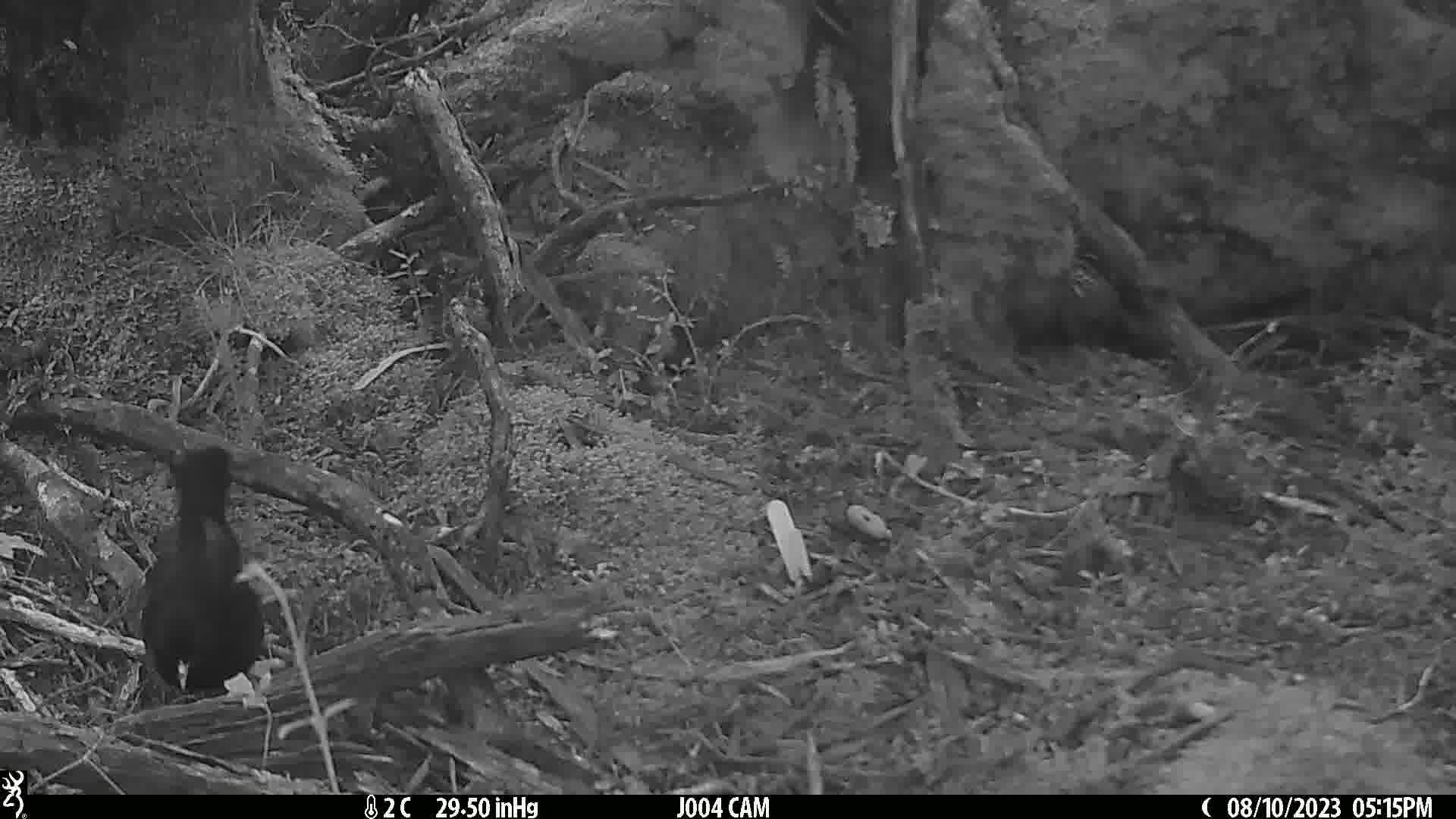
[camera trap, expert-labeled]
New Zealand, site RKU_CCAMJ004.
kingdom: Animalia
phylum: Chordata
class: Aves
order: Passeriformes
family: Turdidae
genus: Turdus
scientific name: Turdus merula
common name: eurasian blackbird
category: blackbird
Blackbird (eurasian blackbird) (Turdus merula).